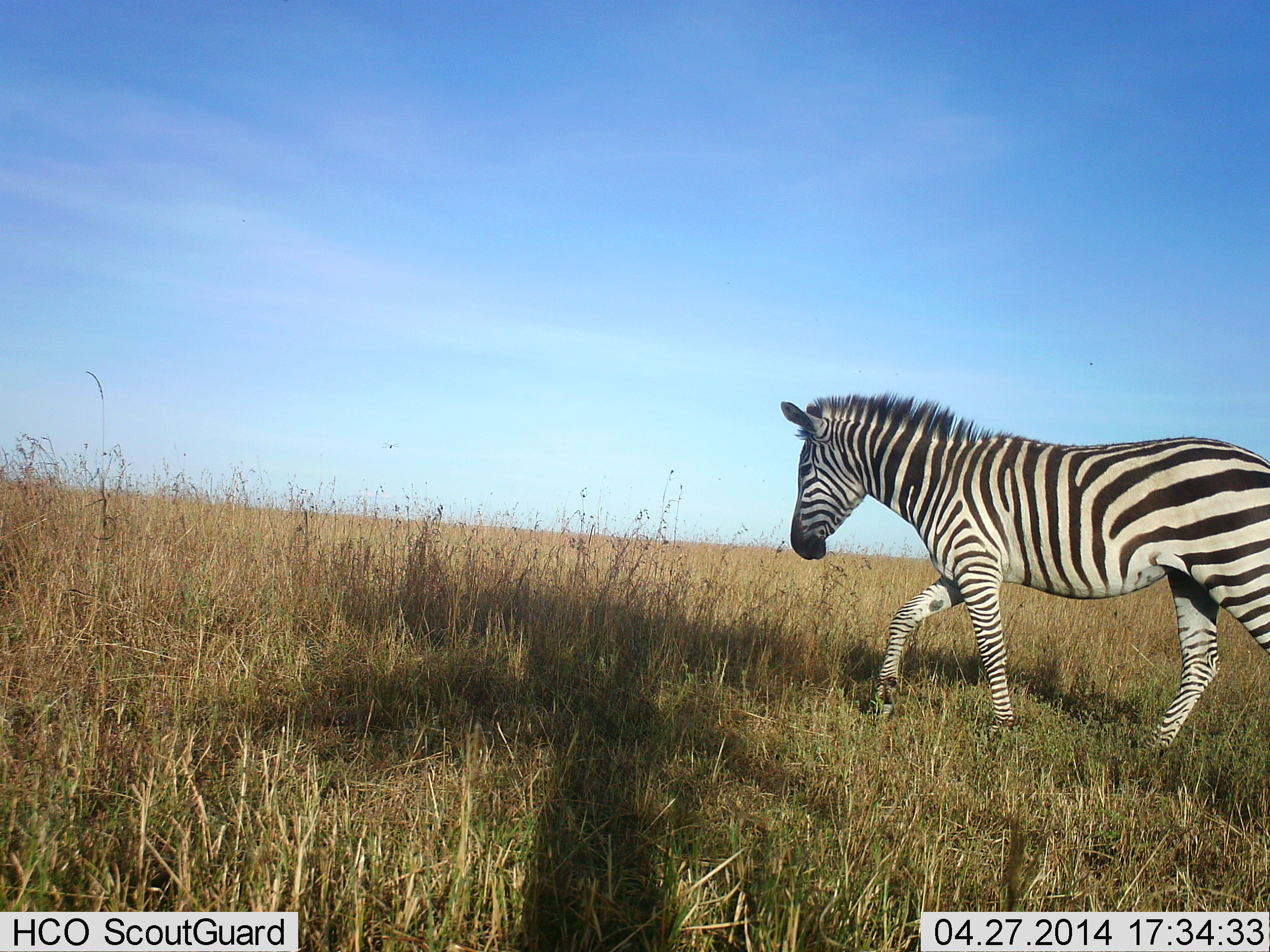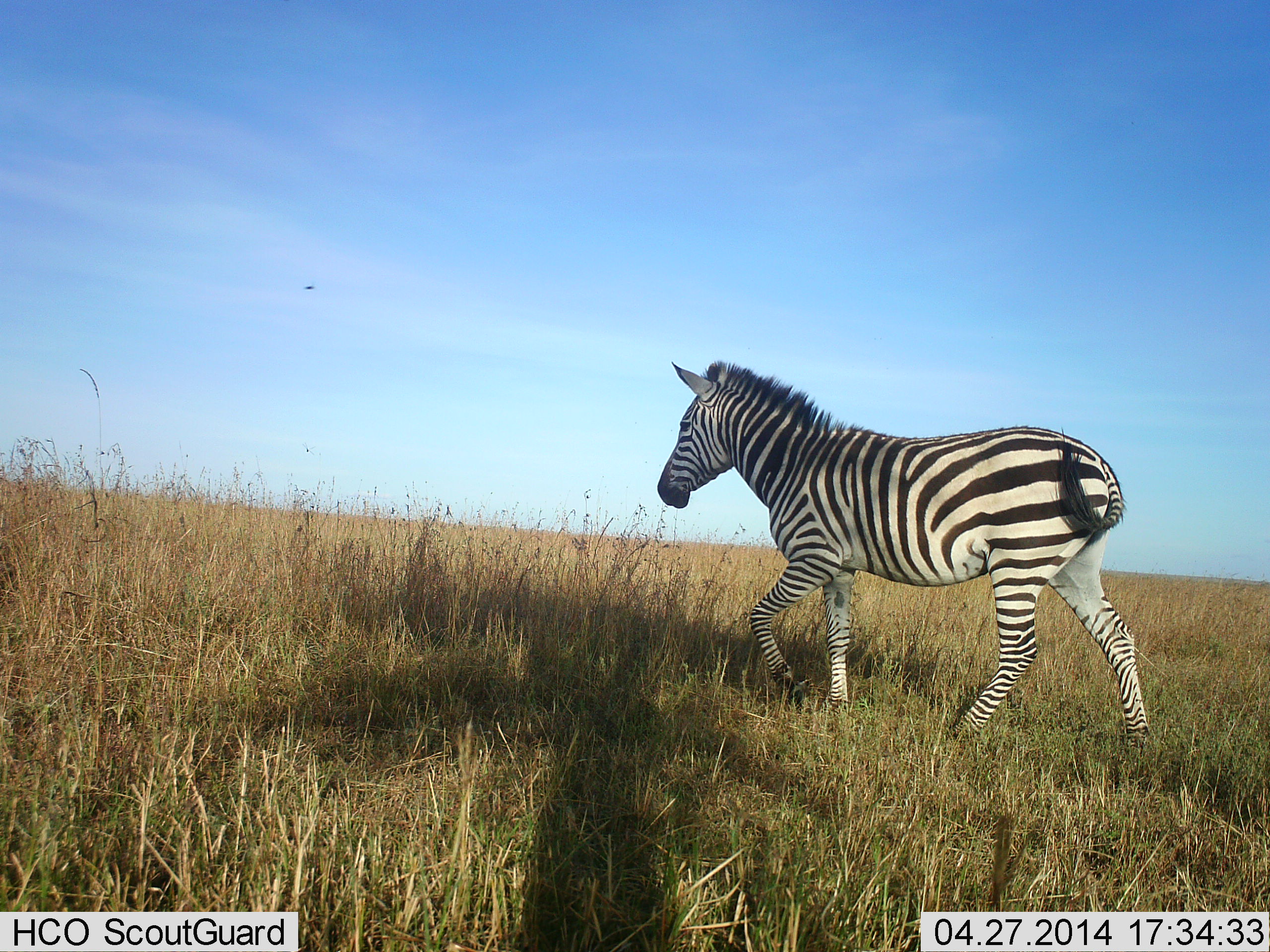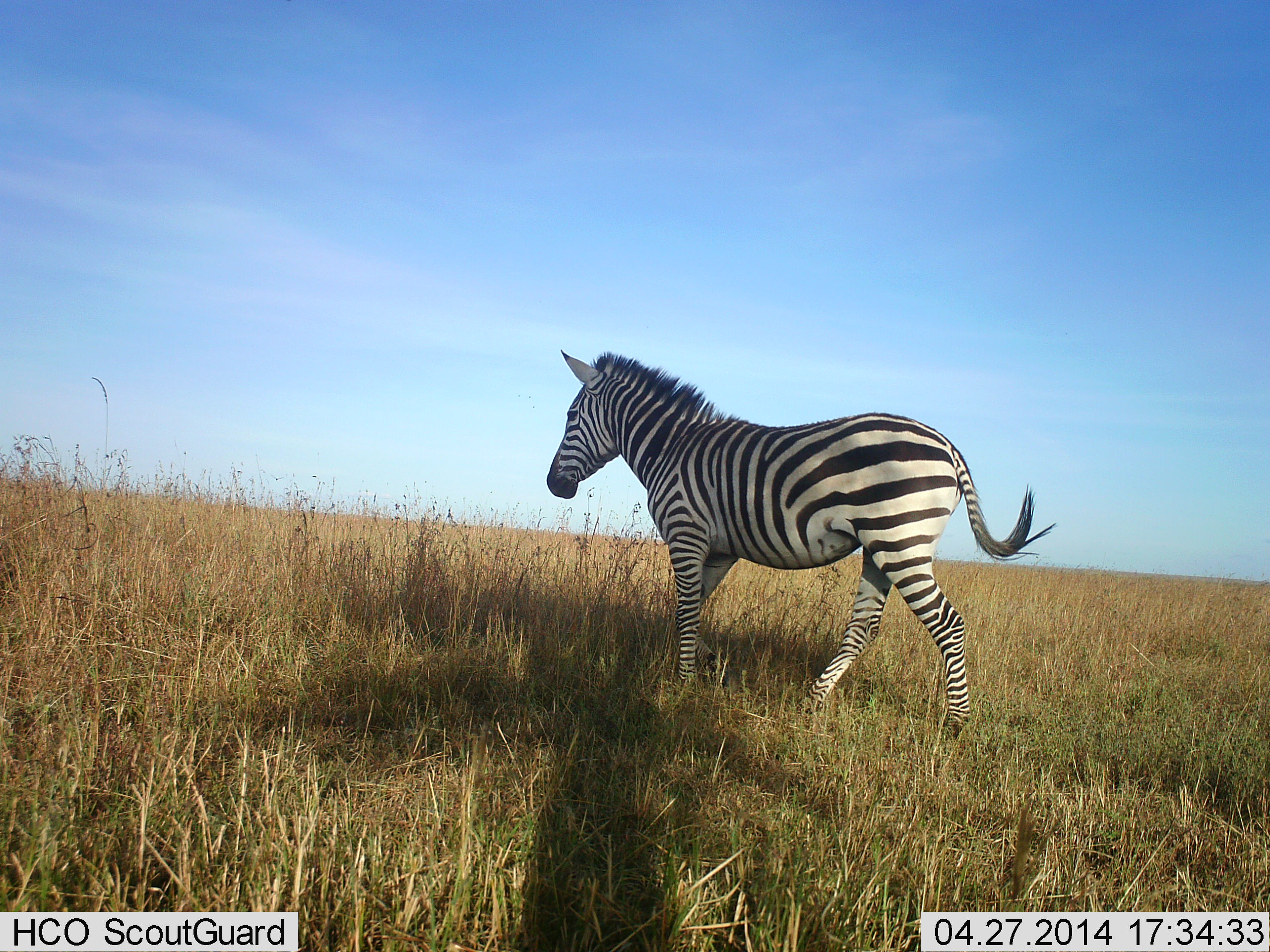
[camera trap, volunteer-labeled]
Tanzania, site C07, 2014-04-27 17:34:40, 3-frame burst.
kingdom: Animalia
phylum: Chordata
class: Mammalia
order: Perissodactyla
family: Equidae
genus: Equus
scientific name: Equus quagga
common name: plains zebra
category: zebra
Zebra (plains zebra) (Equus quagga), count 1. Behavior (volunteer vote fractions): standing 0%, resting 0%, moving 100%, interacting 0%. Young present (vote fraction): 0%. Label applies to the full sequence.